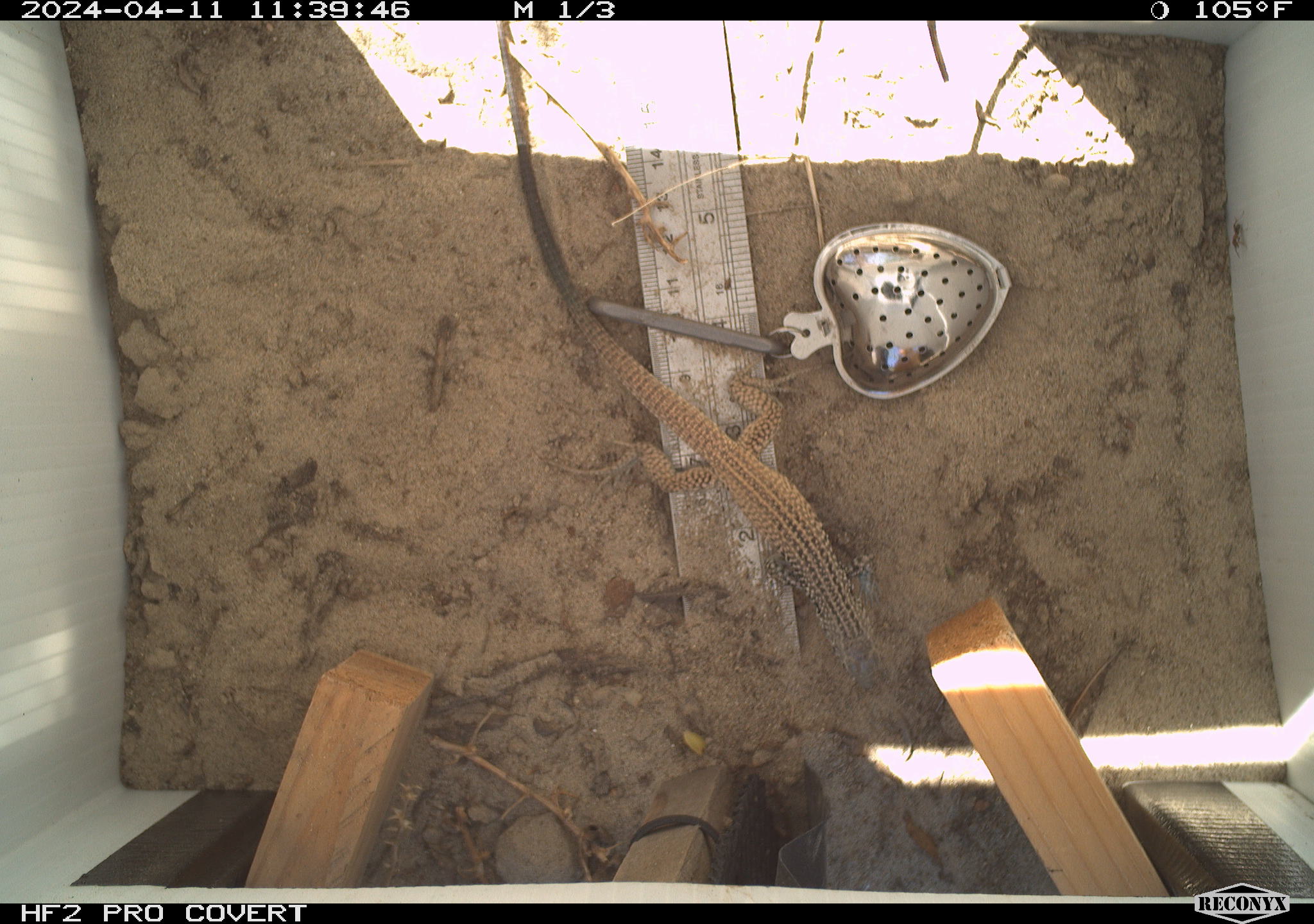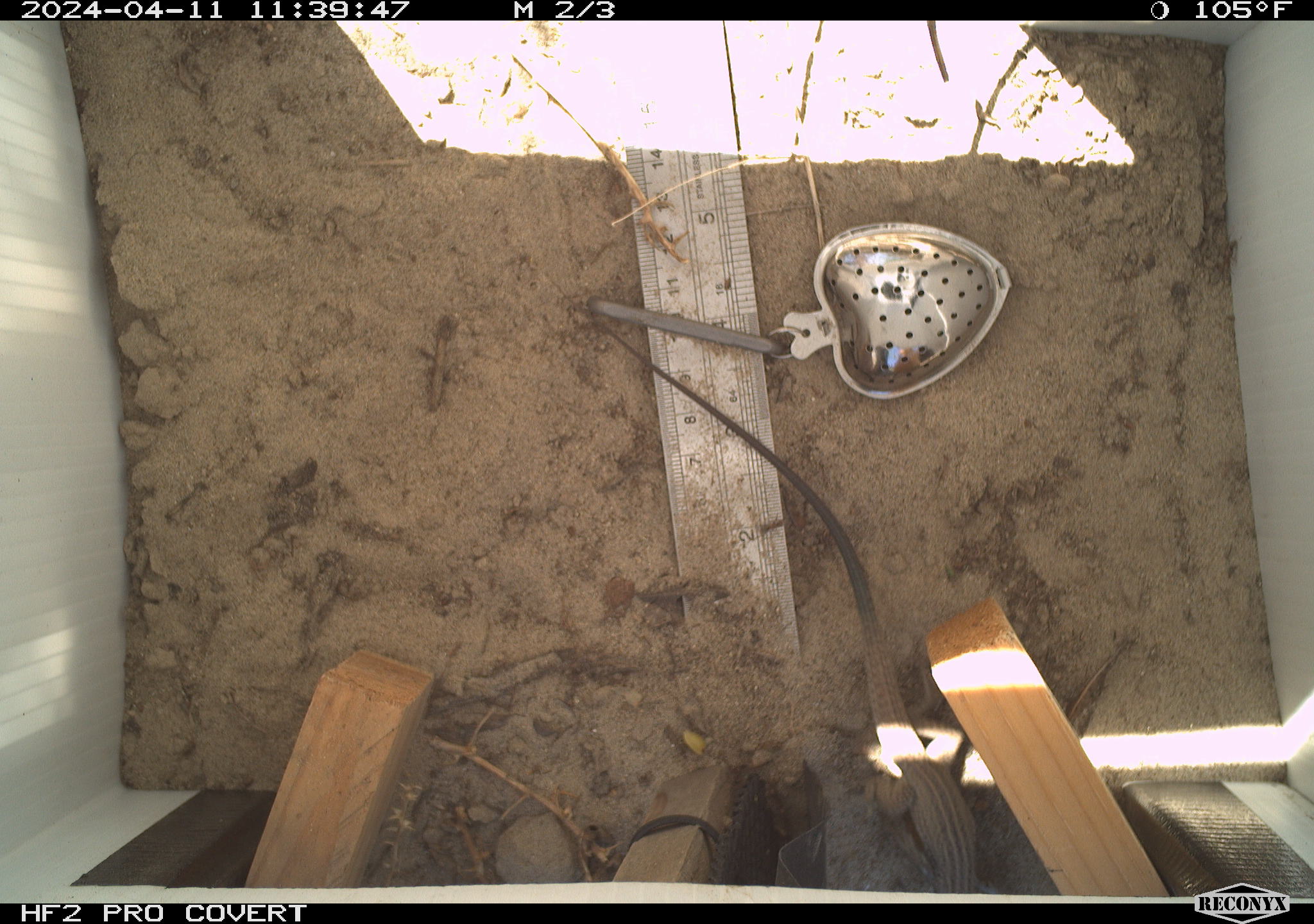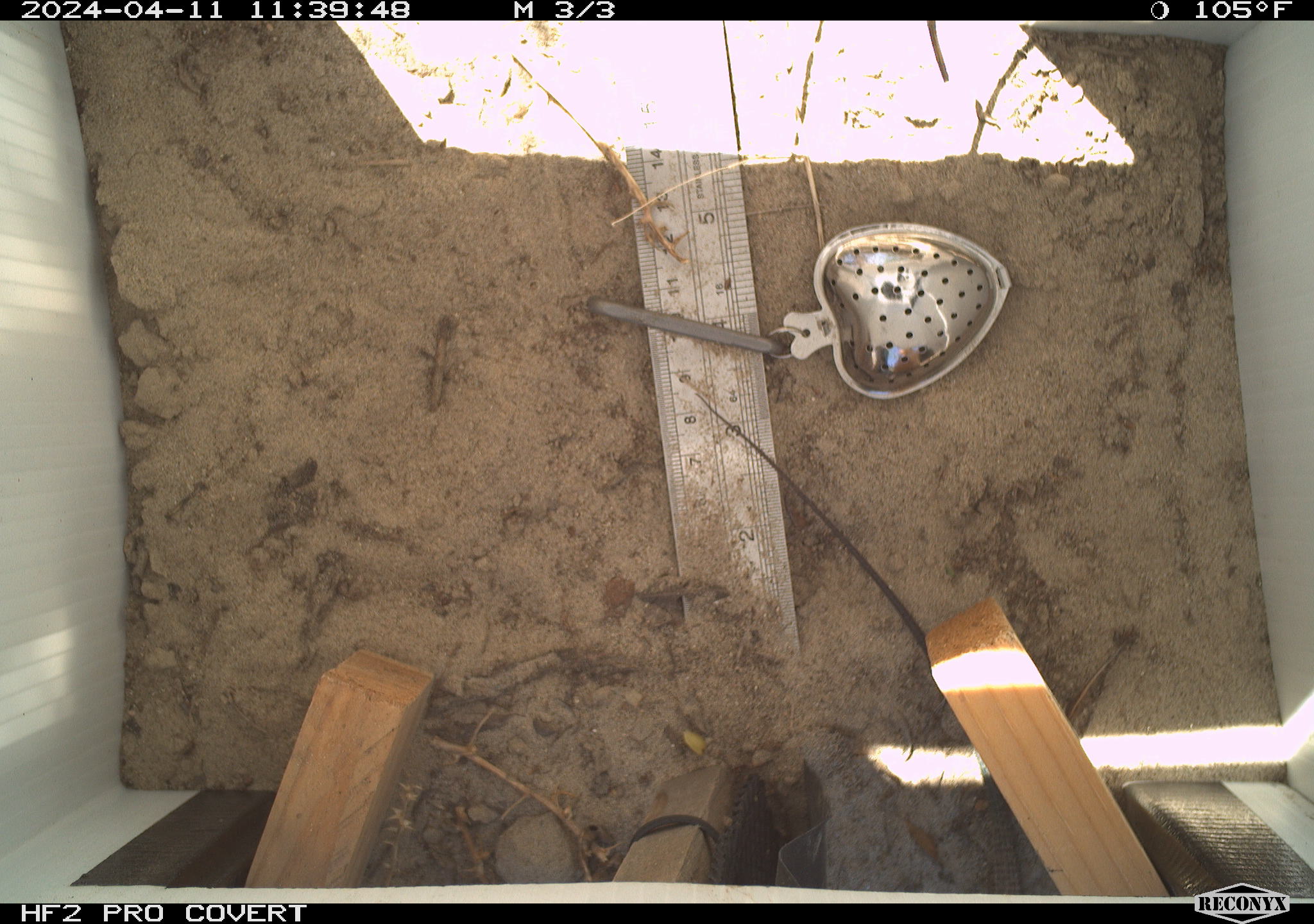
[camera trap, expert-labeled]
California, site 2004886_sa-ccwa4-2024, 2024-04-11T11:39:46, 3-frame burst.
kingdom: Animalia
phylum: Chordata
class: Reptilia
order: Squamata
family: Teiidae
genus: Aspidoscelis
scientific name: Aspidoscelis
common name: whiptail lizards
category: aspidoscelis species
Aspidoscelis species (whiptail lizards) (Aspidoscelis).